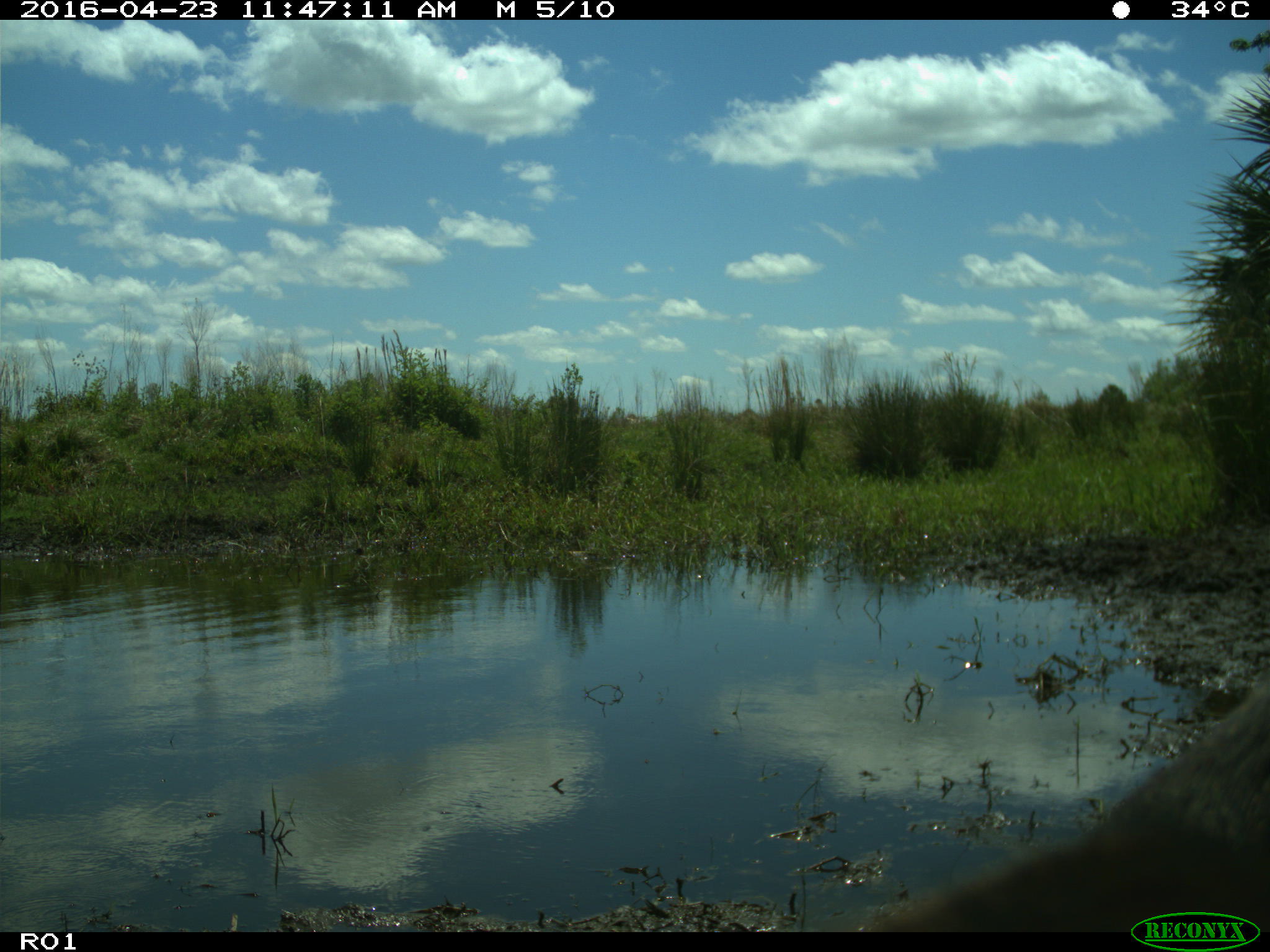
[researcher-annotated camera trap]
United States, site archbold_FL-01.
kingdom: Animalia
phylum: Chordata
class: Mammalia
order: Artiodactyla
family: Bovidae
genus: Bos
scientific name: Bos taurus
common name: domestic cow